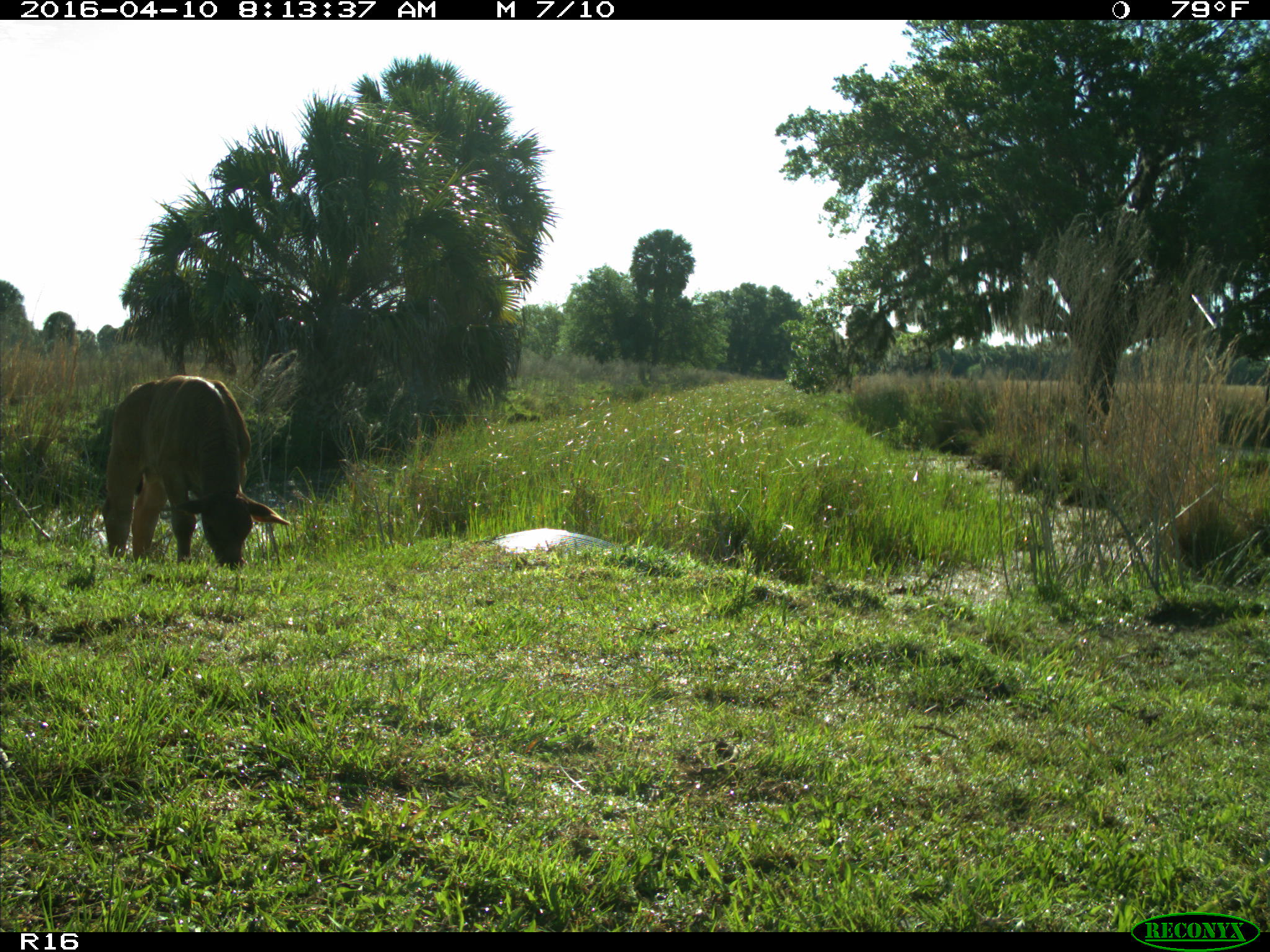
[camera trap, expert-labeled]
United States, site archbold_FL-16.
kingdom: Animalia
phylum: Chordata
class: Mammalia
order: Artiodactyla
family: Bovidae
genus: Bos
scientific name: Bos taurus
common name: domestic cow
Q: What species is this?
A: Bos taurus (domestic cow).